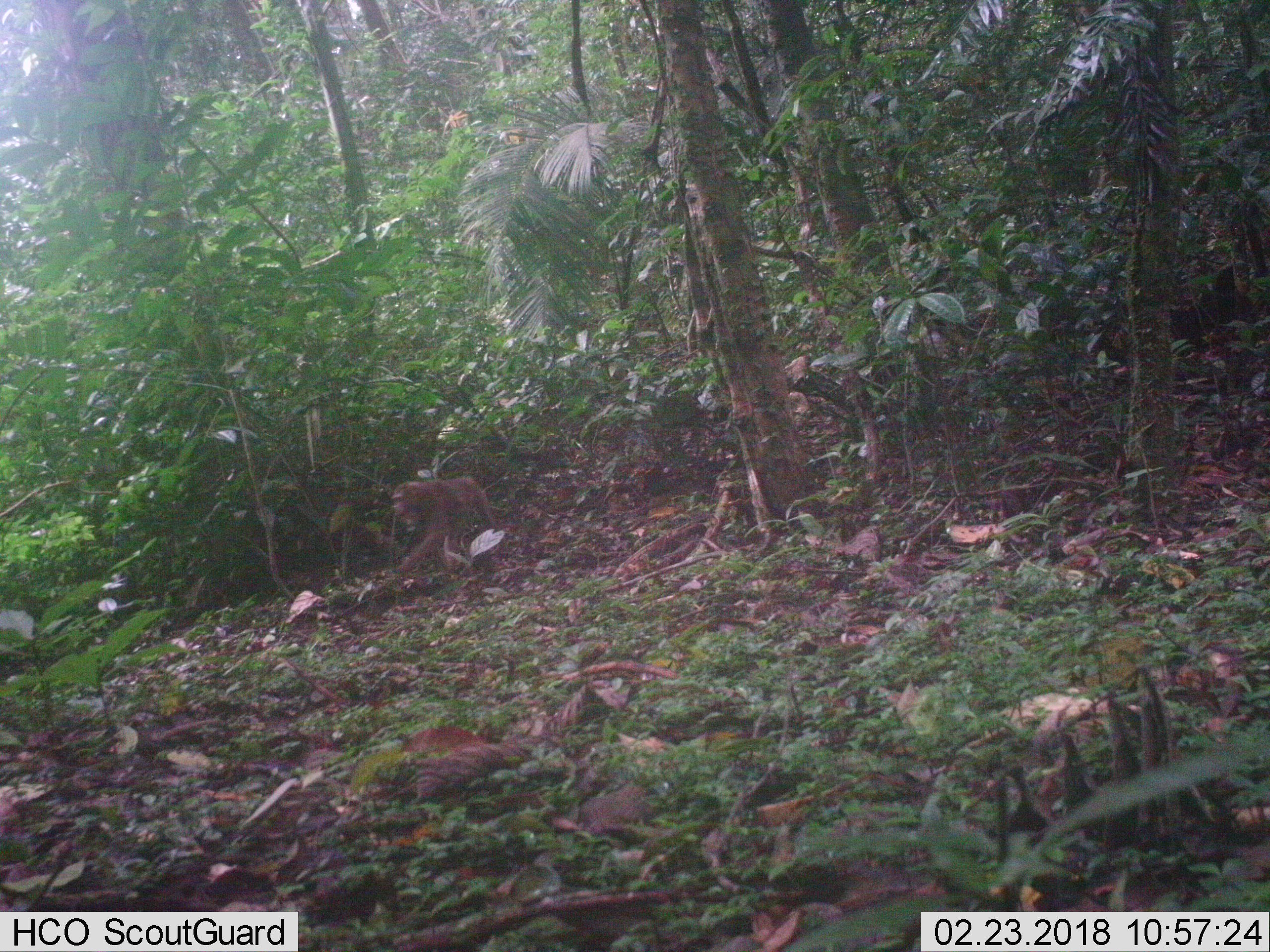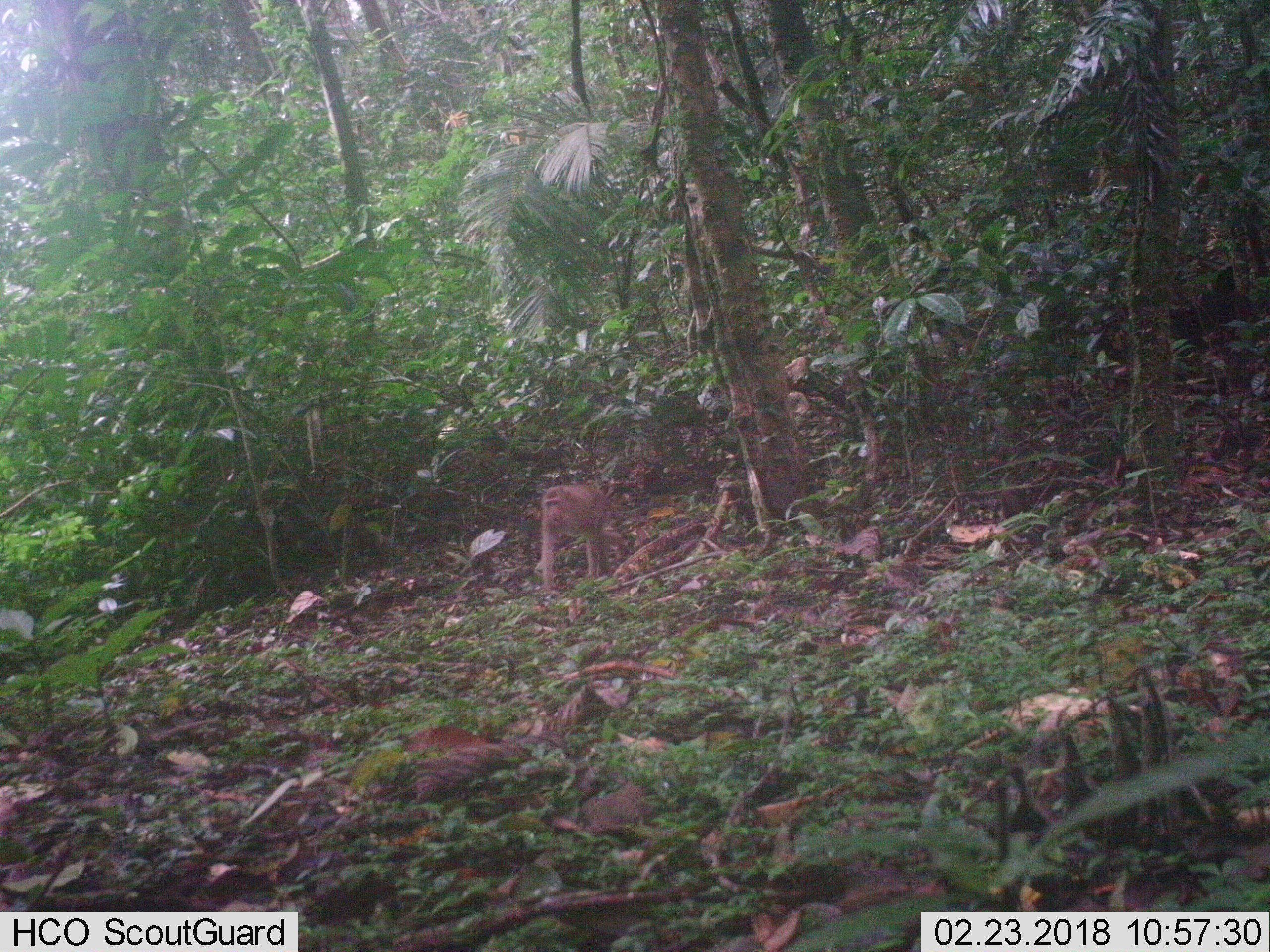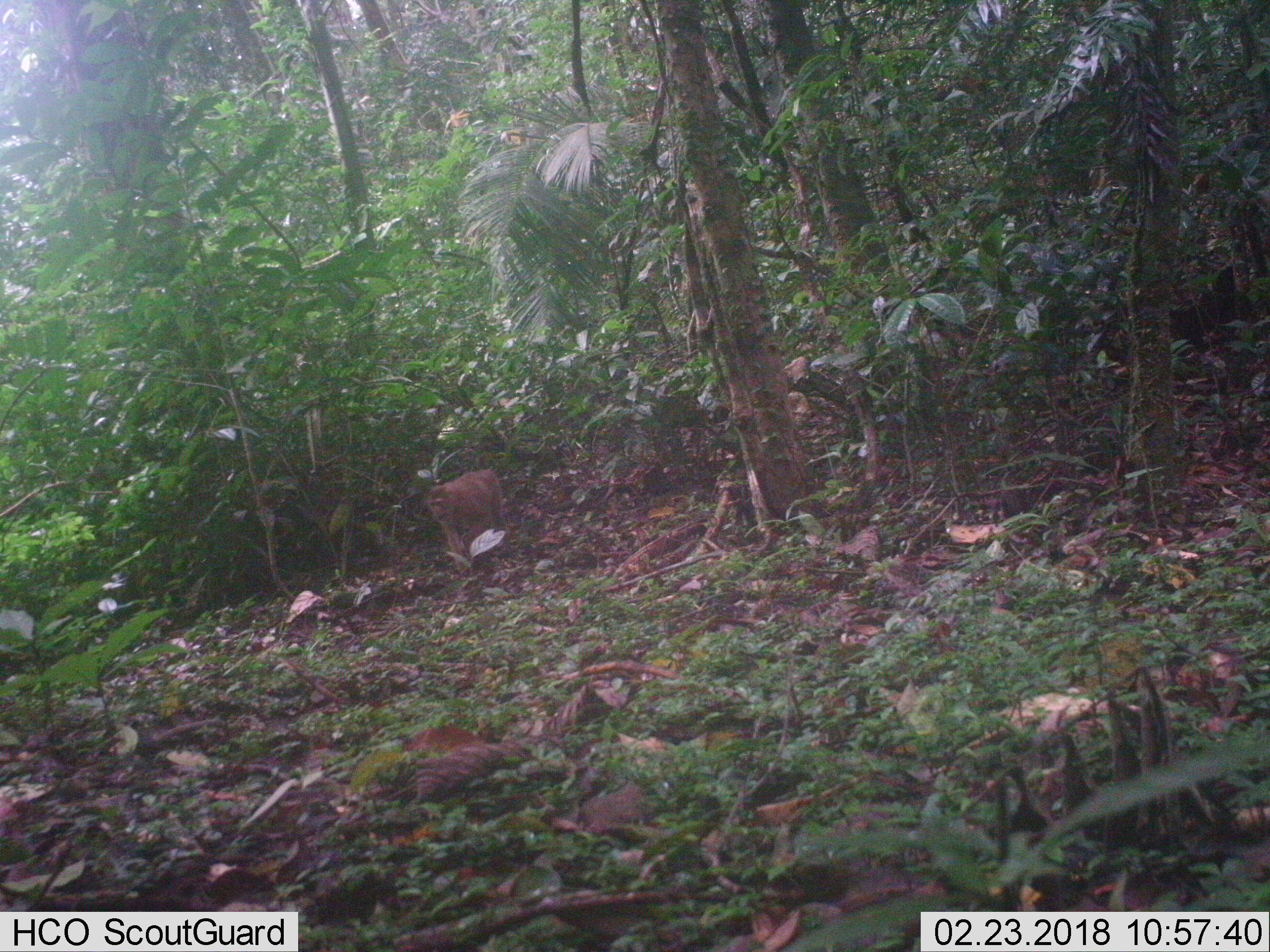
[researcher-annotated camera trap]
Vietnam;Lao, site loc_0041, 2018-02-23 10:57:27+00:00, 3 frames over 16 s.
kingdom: Animalia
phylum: Chordata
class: Mammalia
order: Primates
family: Cercopithecidae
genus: Macaca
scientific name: Macaca nemestrina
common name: pig-tailed macaque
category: pig tailed macaque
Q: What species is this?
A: Pig tailed macaque (pig-tailed macaque) (Macaca nemestrina).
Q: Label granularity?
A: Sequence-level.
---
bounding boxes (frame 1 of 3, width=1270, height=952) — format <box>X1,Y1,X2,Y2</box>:
pig tailed macaque: <box>391,476,505,579</box>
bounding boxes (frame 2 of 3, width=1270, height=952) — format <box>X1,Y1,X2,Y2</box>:
pig tailed macaque: <box>540,484,627,591</box>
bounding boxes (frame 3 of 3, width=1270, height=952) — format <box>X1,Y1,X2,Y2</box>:
pig tailed macaque: <box>426,469,509,565</box>